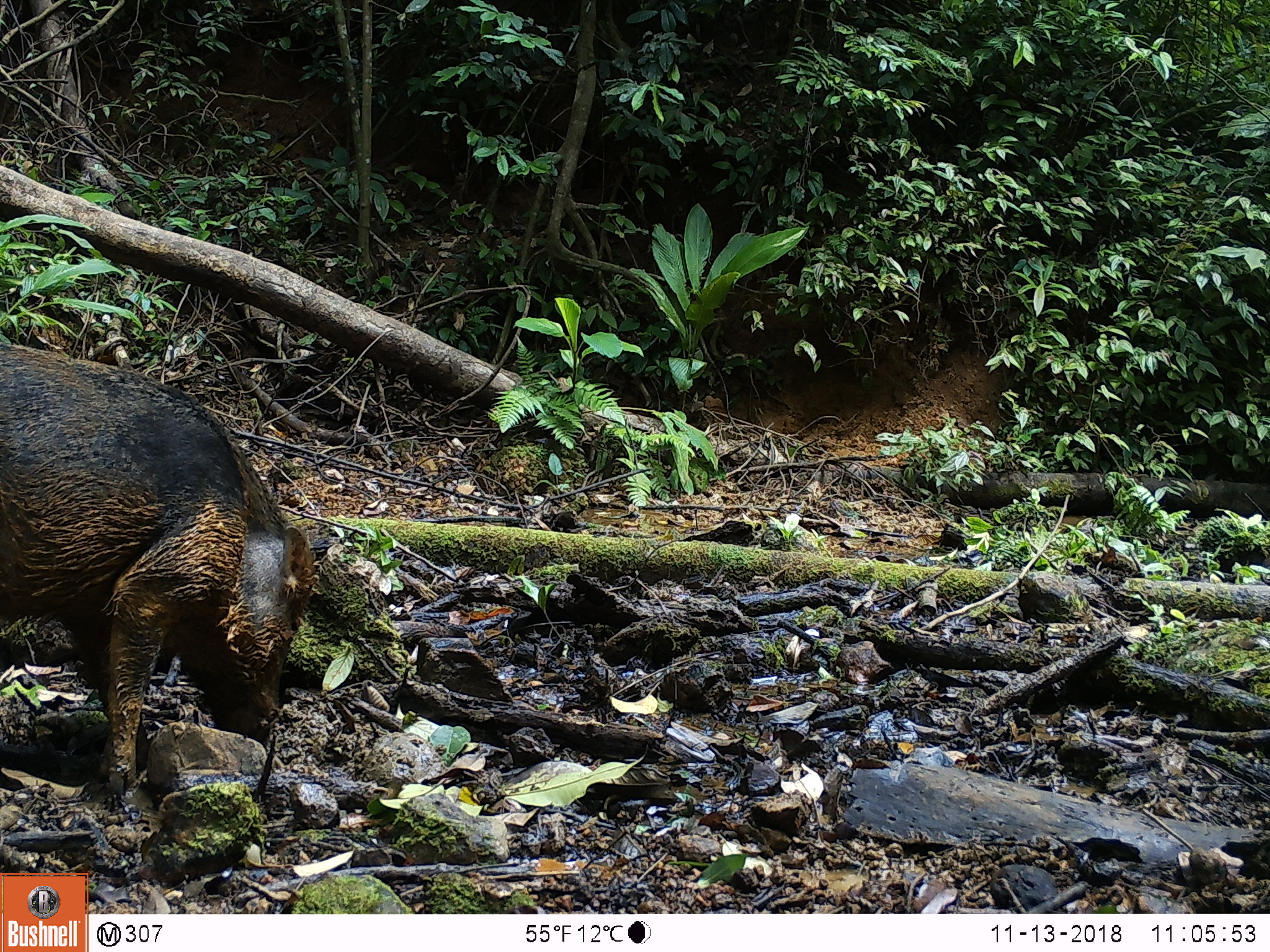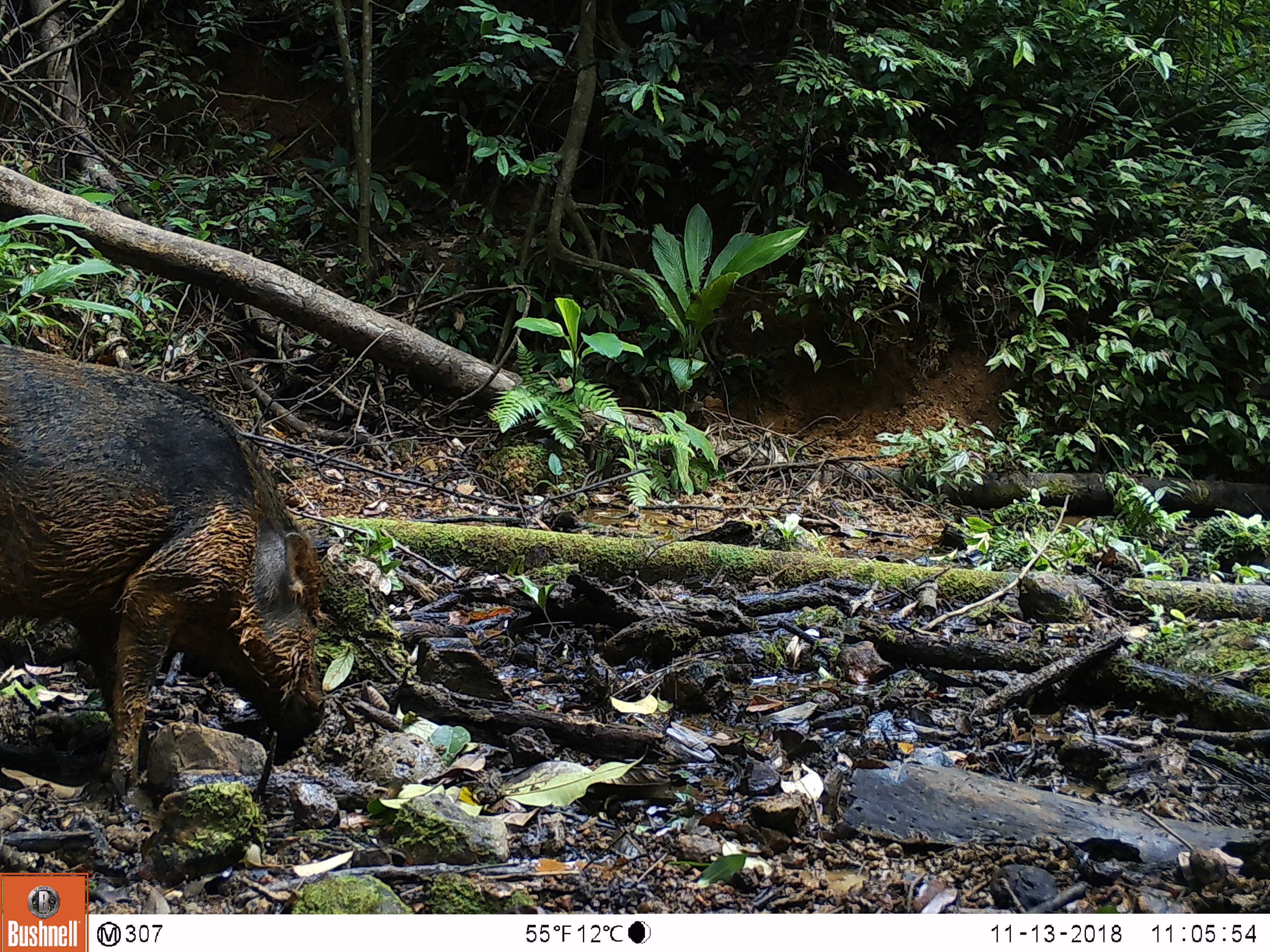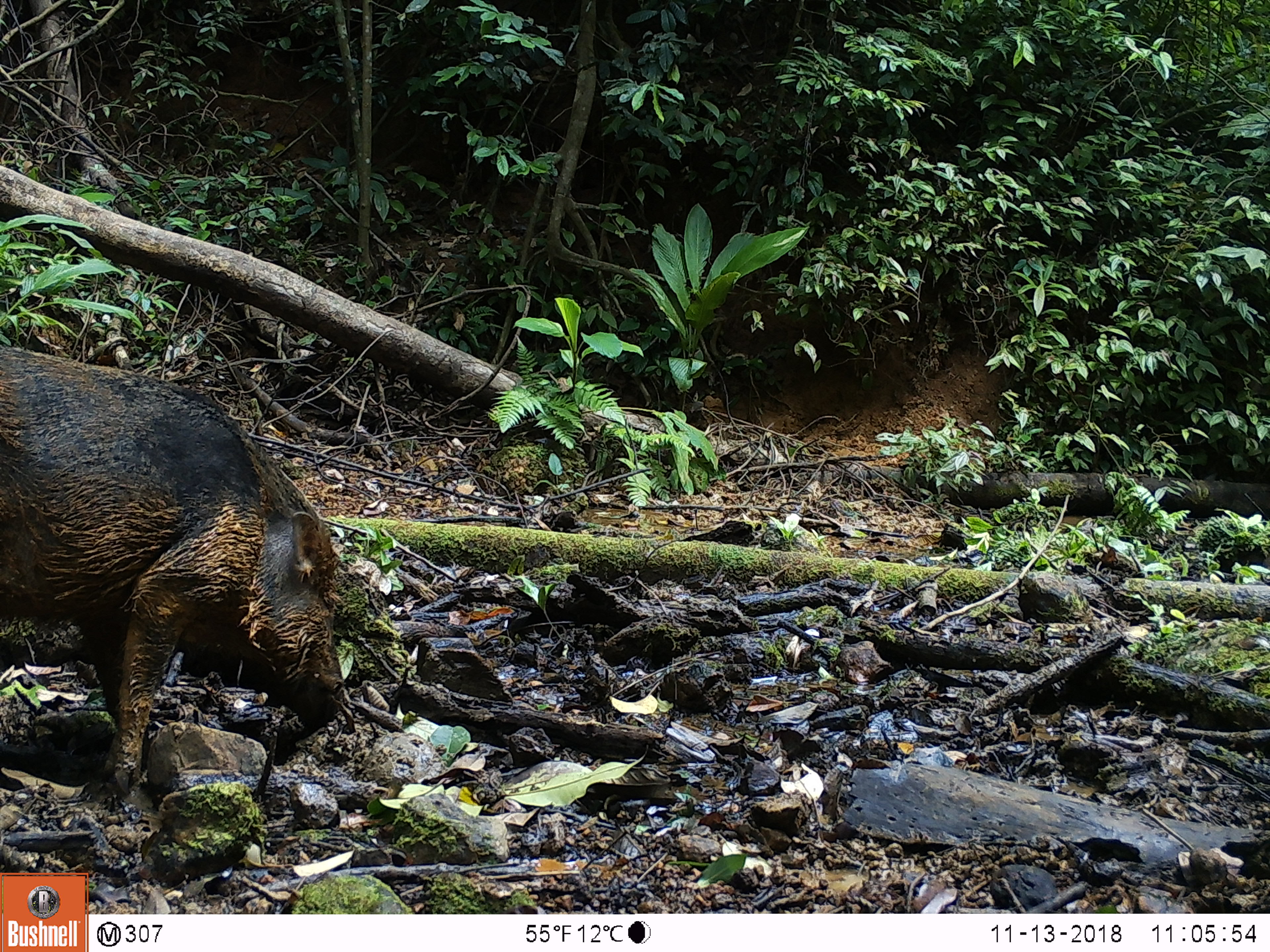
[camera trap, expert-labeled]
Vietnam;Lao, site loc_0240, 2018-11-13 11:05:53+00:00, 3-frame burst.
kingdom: Animalia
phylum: Chordata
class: Mammalia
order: Artiodactyla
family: Suidae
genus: Sus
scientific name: Sus scrofa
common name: eurasian wild pig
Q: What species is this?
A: Eurasian wild pig (Sus scrofa).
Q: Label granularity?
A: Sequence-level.